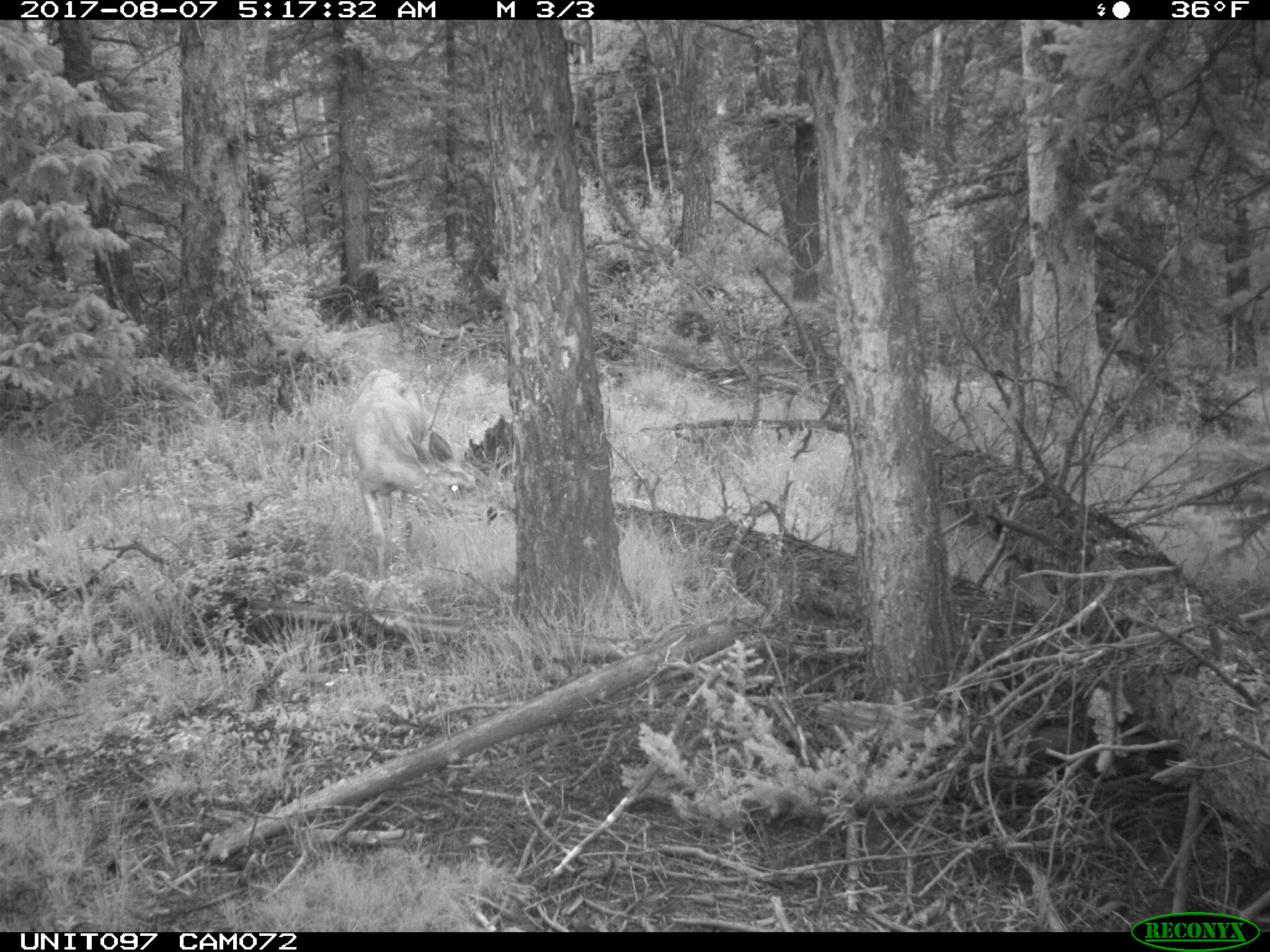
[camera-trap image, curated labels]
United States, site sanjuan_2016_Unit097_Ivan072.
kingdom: Animalia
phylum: Chordata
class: Mammalia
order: Artiodactyla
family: Cervidae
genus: Odocoileus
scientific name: Odocoileus hemionus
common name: mule deer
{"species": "Odocoileus hemionus (mule deer)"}